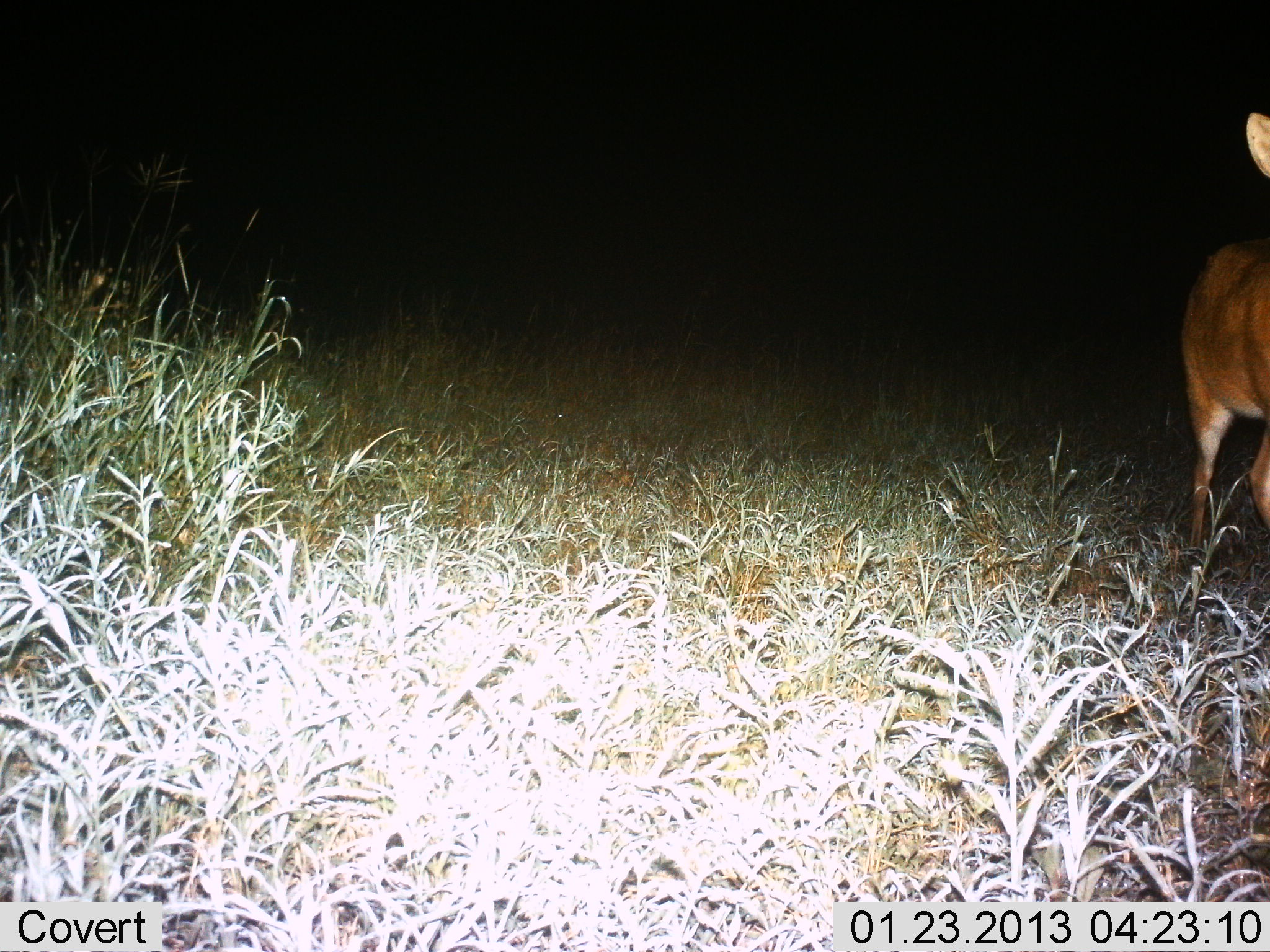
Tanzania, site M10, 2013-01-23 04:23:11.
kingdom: Animalia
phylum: Chordata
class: Mammalia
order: Artiodactyla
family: Bovidae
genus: Redunca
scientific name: Redunca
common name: reedbuck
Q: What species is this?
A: Reedbuck (Redunca).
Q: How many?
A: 1.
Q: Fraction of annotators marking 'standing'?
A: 100%.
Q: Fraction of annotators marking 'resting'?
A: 0%.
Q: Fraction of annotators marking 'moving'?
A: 8%.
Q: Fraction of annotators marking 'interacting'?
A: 0%.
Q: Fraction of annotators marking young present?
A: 0%.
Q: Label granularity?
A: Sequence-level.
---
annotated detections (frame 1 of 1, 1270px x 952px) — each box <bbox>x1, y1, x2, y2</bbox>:
animal: <bbox>1180, 112, 1270, 559</bbox>